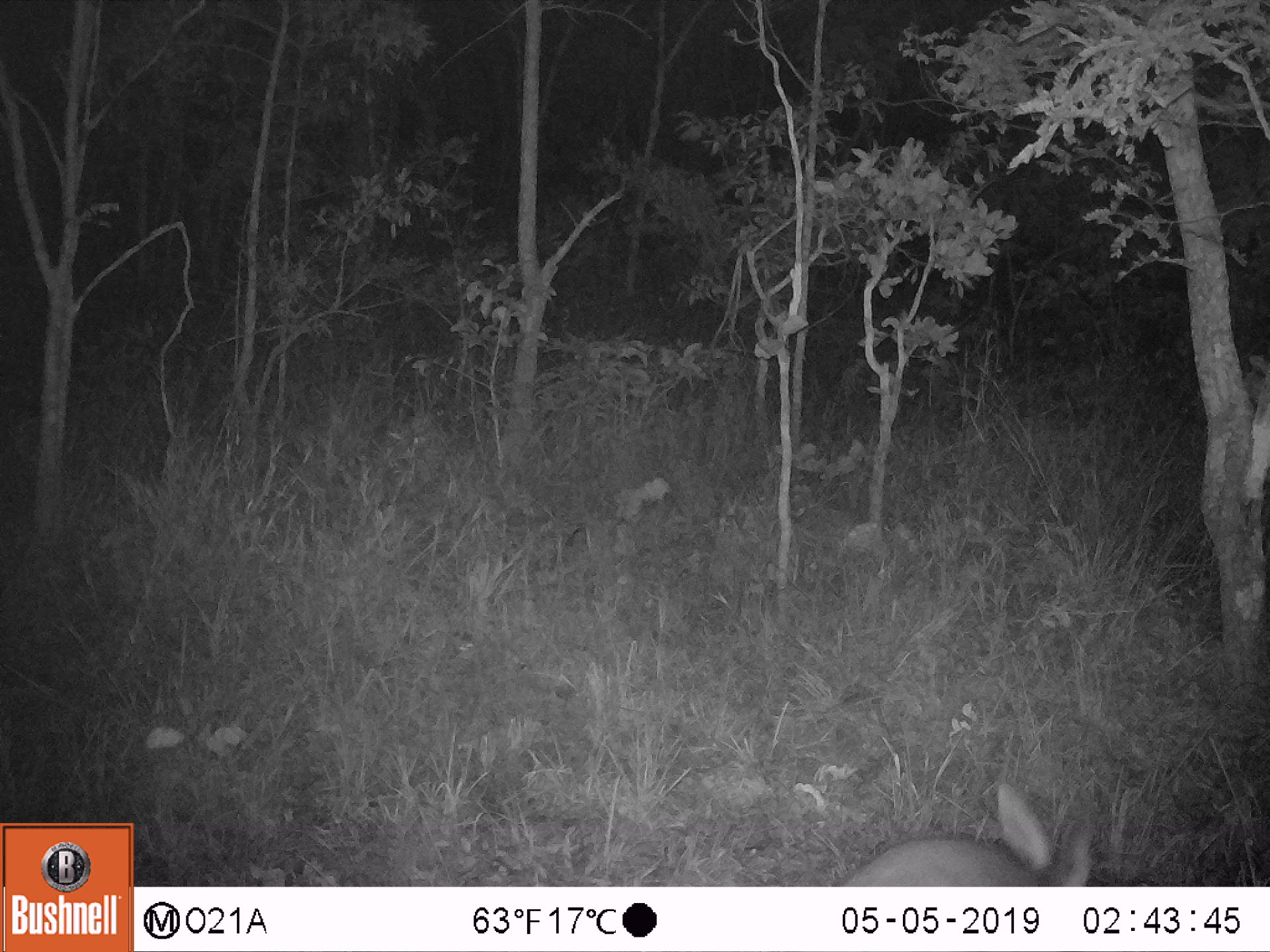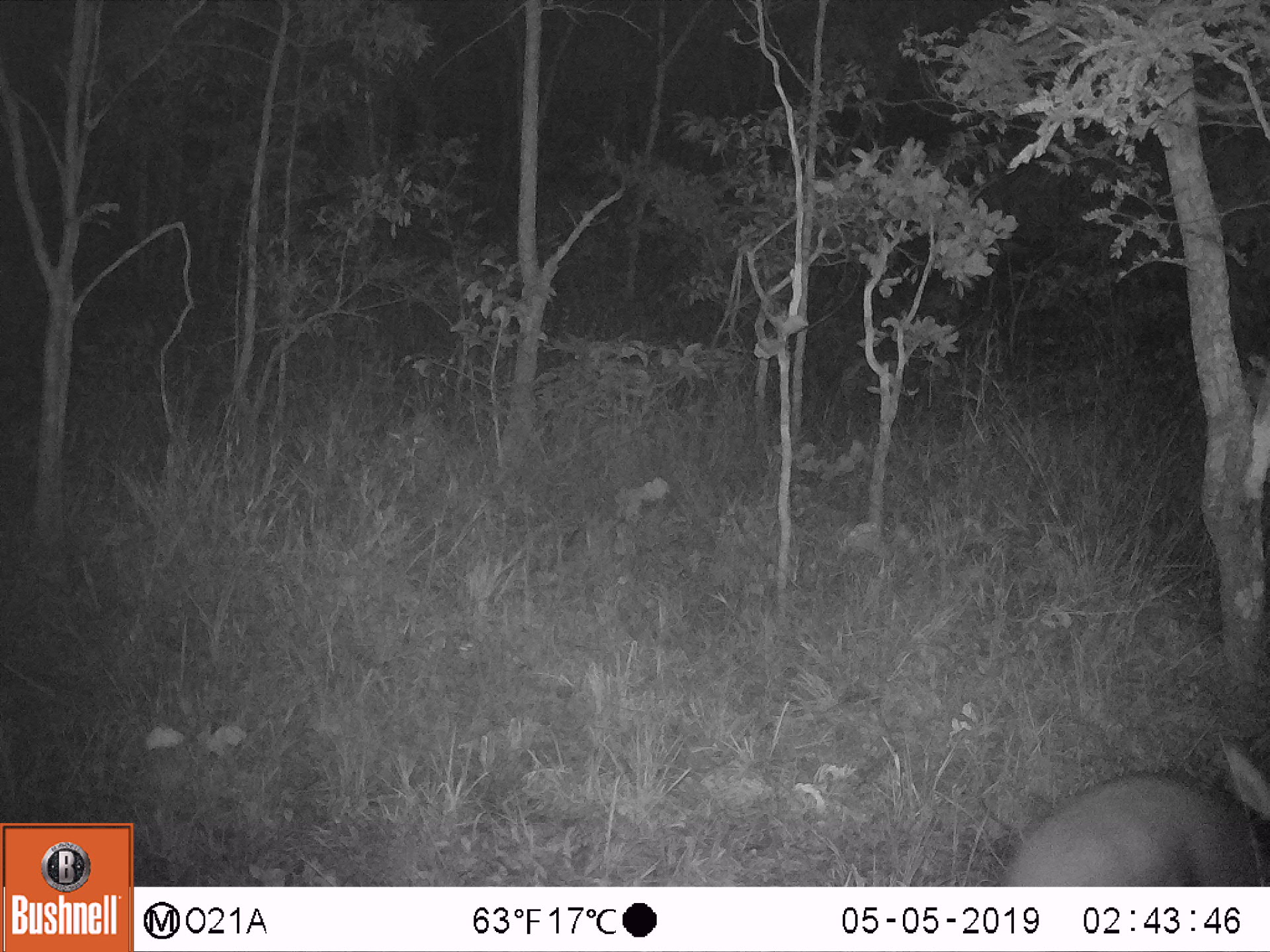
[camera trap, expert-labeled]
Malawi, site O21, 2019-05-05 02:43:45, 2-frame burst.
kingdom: Animalia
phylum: Chordata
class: Mammalia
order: Tubulidentata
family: Orycteropodidae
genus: Orycteropus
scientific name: Orycteropus afer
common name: aardvark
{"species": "aardvark (Orycteropus afer)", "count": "1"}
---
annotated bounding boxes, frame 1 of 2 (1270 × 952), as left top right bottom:
aardvark: 831 780 1110 884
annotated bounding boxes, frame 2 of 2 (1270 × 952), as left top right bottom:
aardvark: 991 728 1266 884